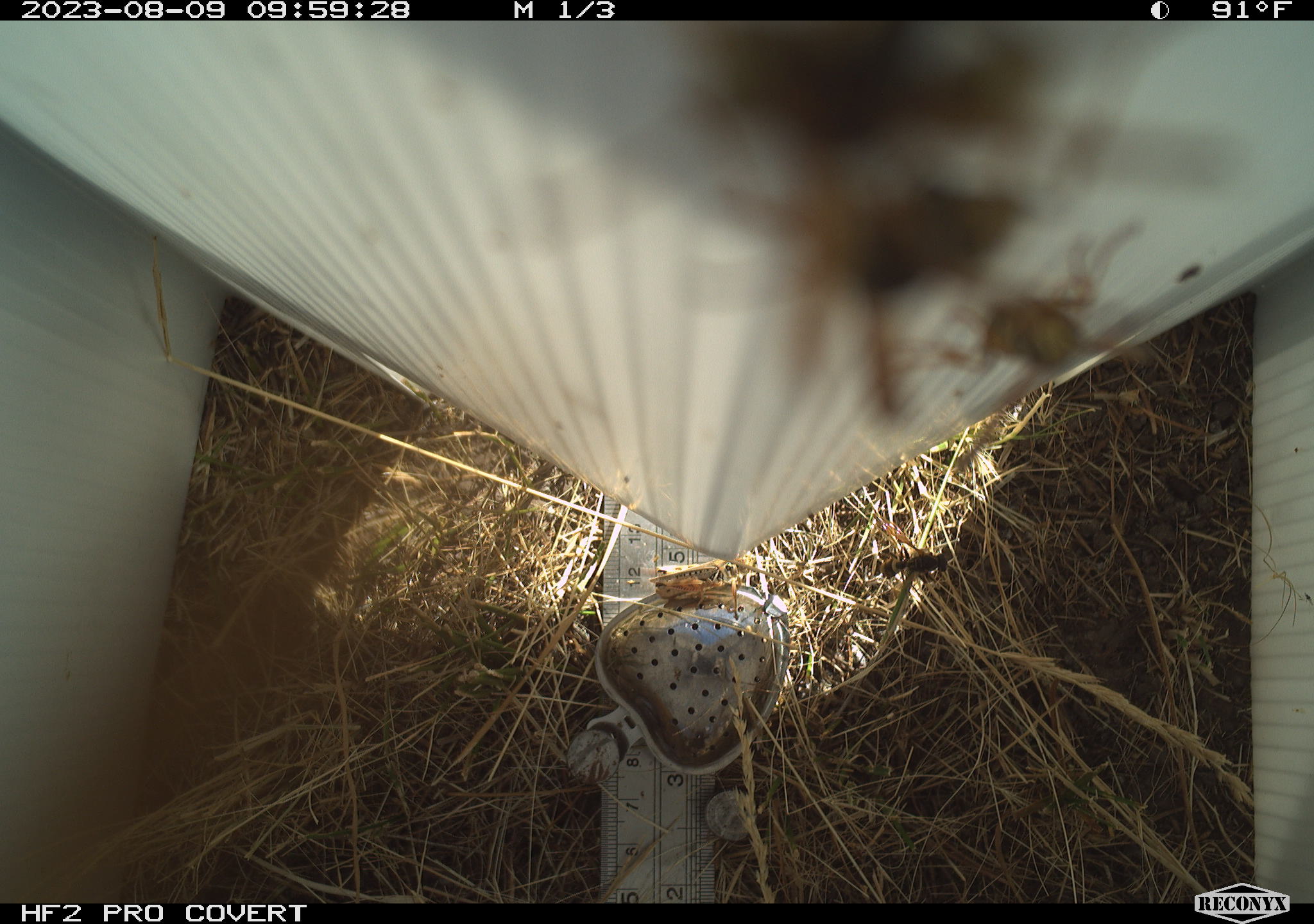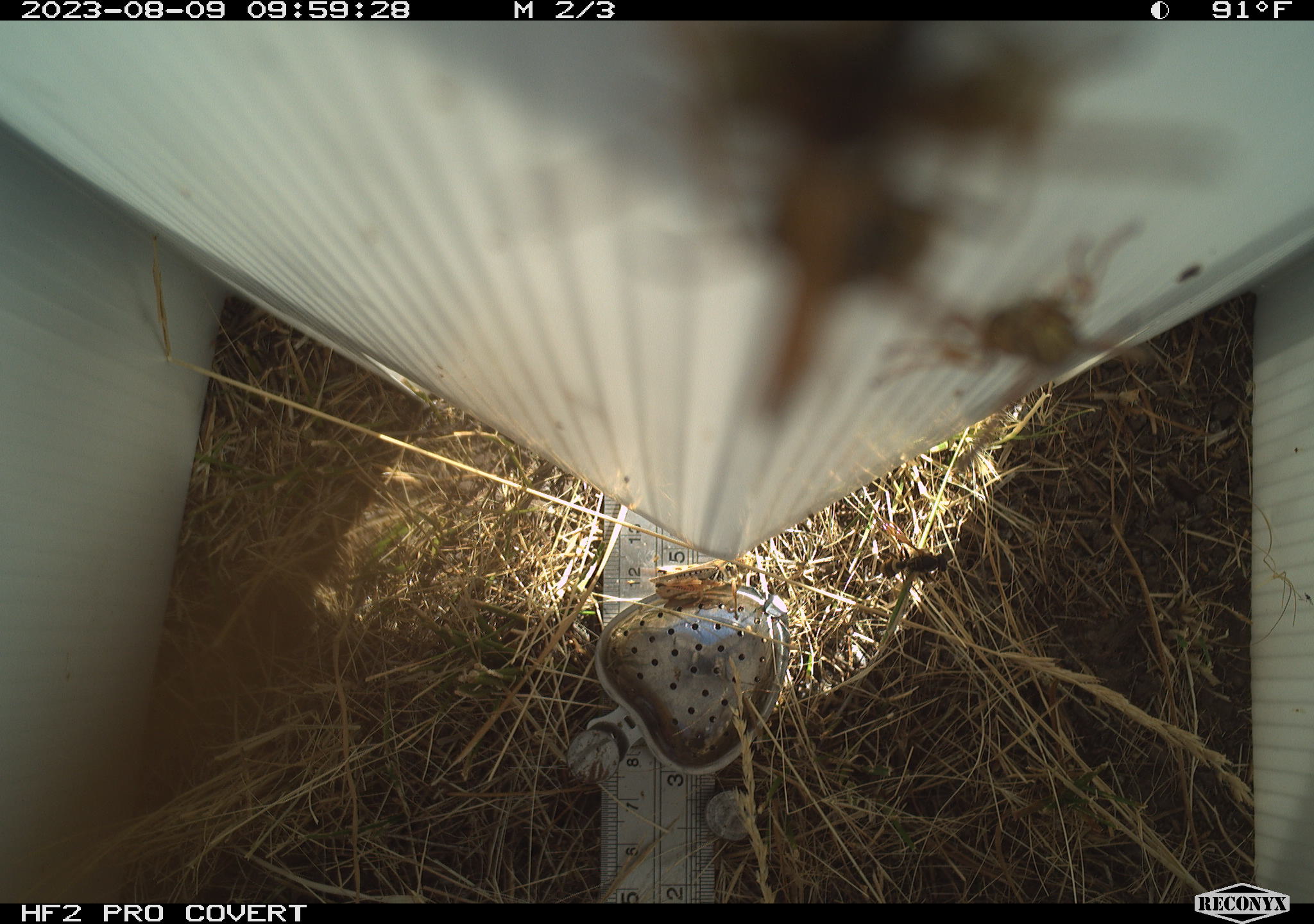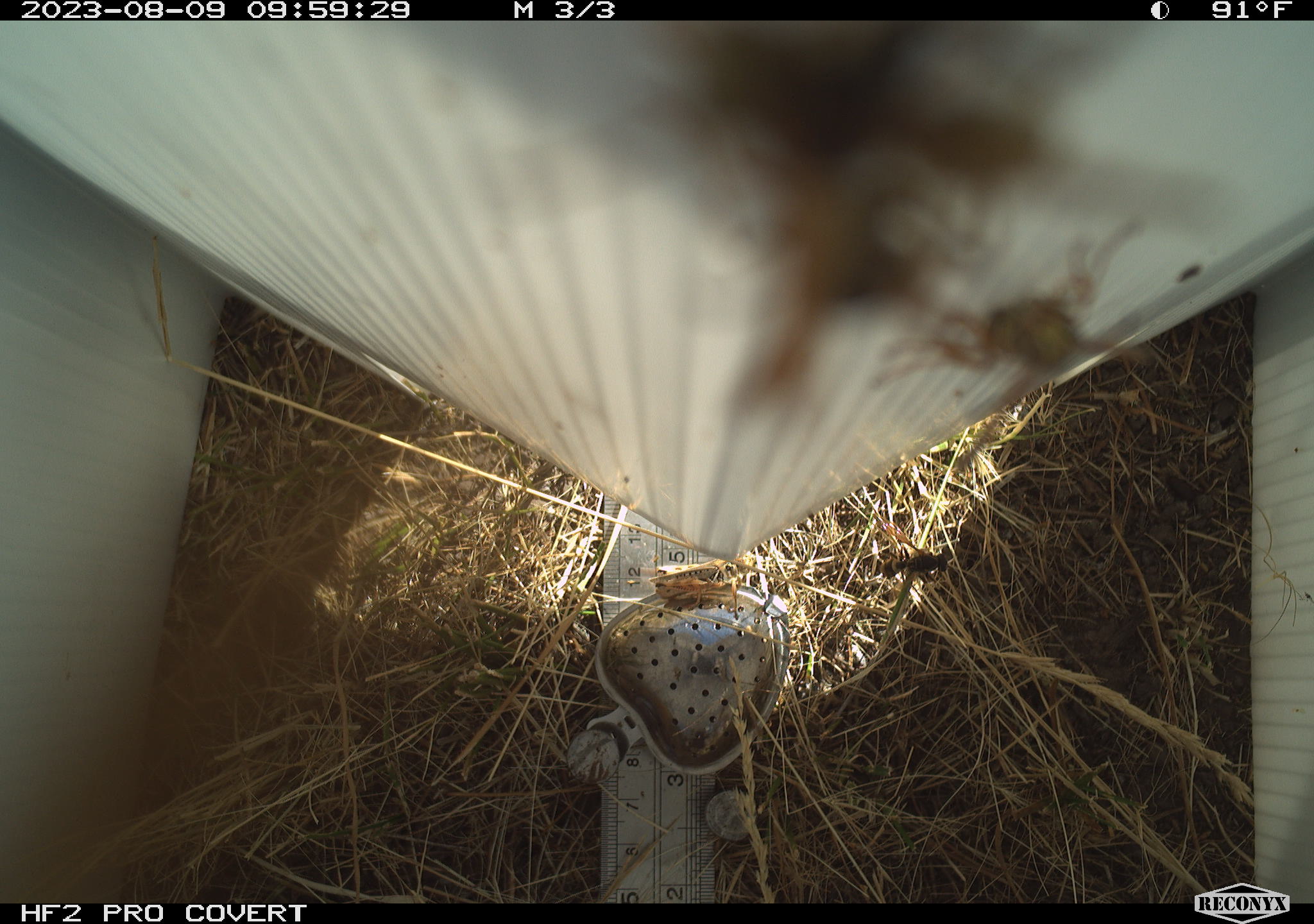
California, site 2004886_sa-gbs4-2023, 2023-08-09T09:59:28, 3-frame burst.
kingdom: Animalia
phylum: Arthropoda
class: Insecta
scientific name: Insecta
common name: insect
Insect (Insecta).